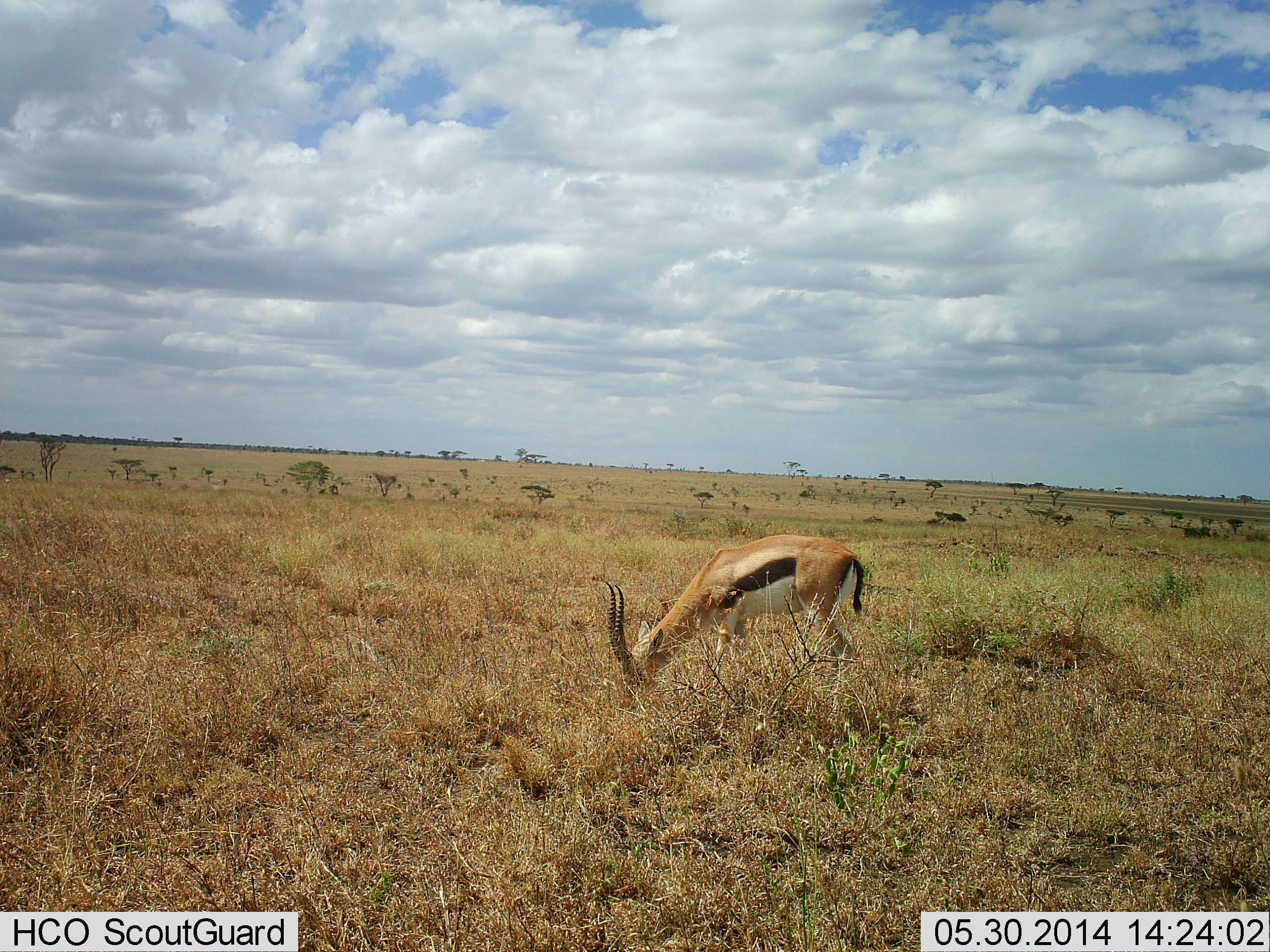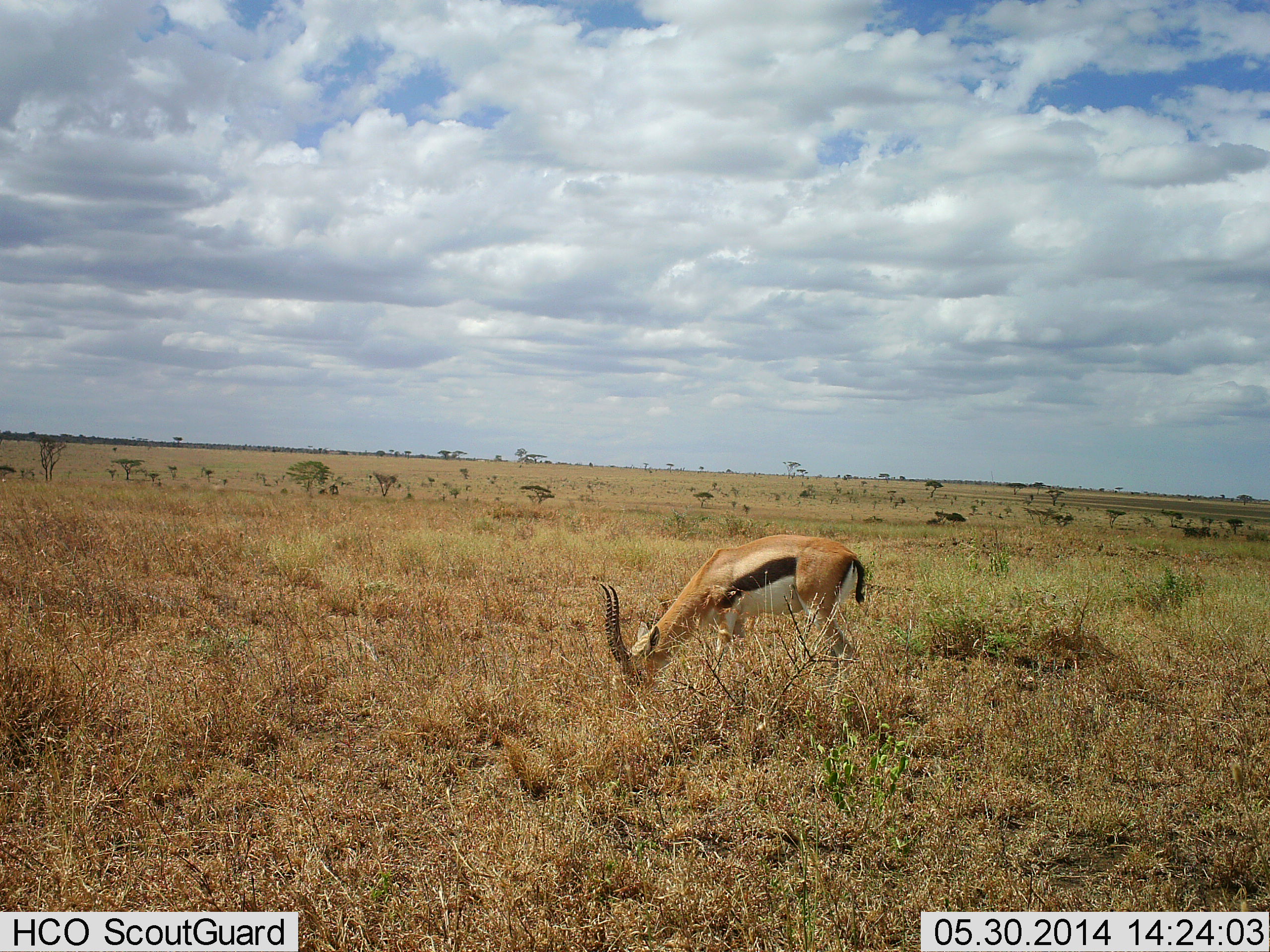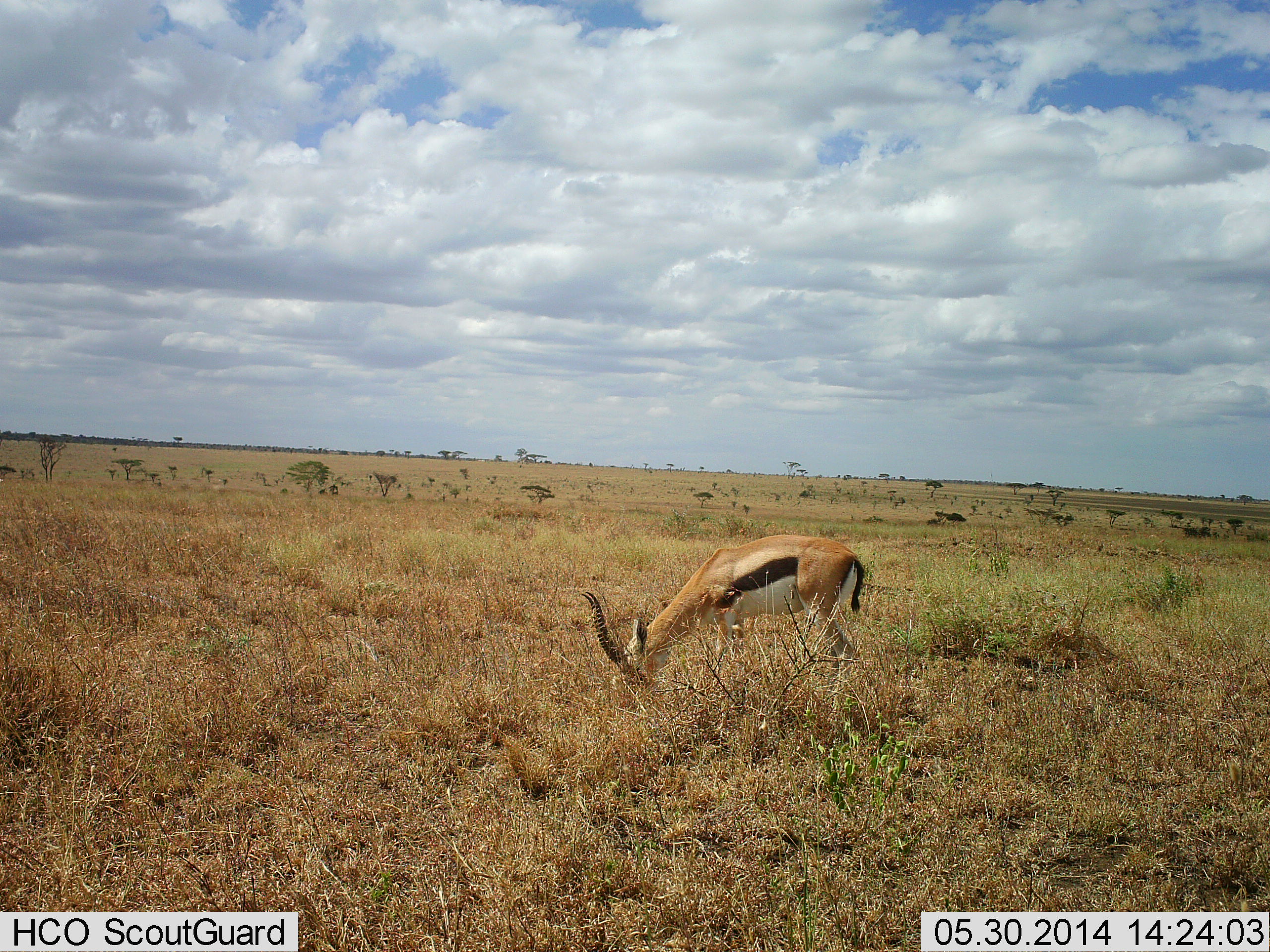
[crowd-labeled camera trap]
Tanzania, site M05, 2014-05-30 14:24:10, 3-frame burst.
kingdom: Animalia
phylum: Chordata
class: Mammalia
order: Artiodactyla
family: Bovidae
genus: Eudorcas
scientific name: Eudorcas thomsonii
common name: thomson's gazelle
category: gazellethomsons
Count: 1.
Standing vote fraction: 20%.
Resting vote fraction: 0%.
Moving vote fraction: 0%.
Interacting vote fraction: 0%.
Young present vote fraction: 0%.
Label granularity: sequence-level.